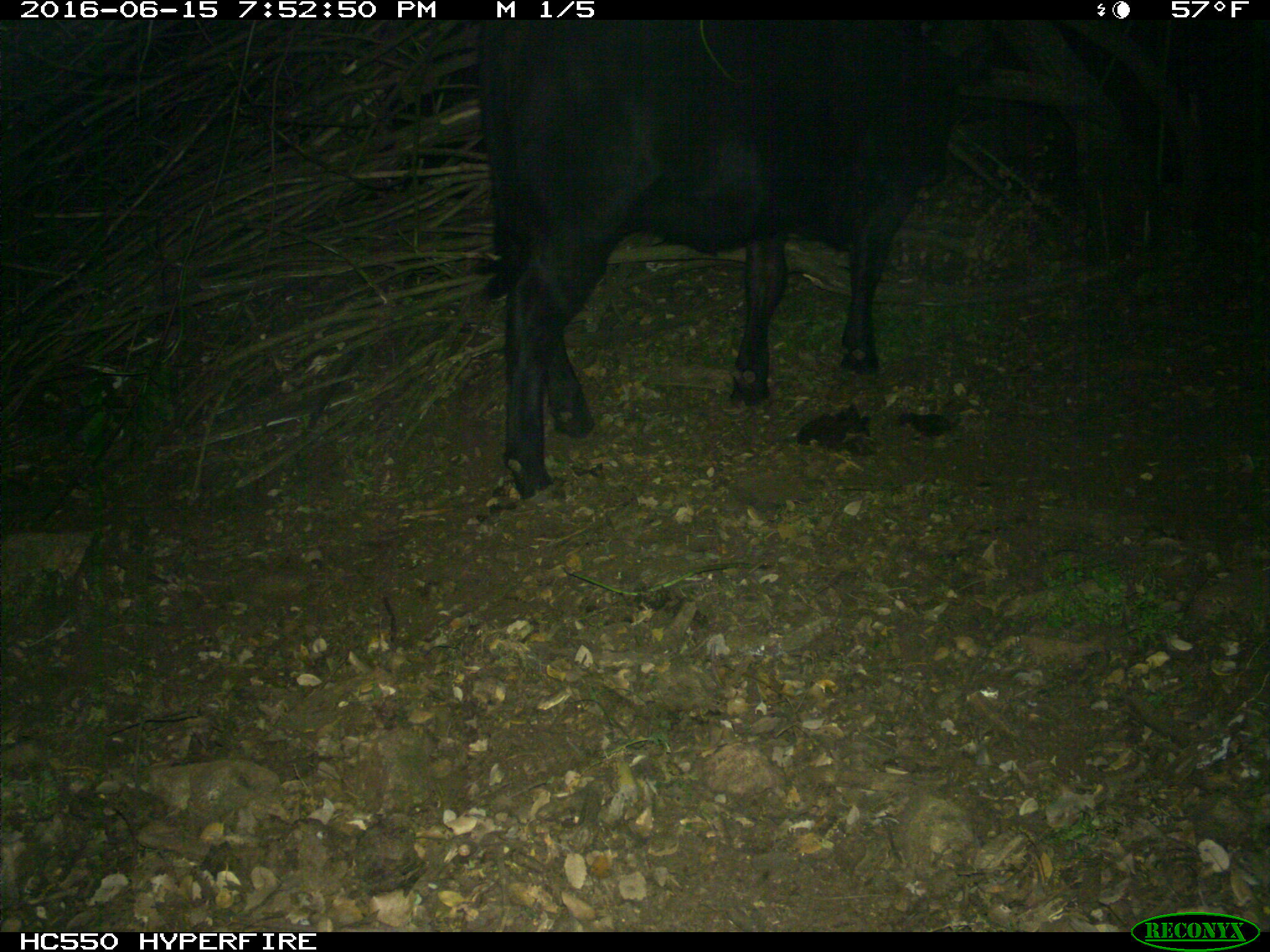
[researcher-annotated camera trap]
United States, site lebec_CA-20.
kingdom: Animalia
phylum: Chordata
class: Mammalia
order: Artiodactyla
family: Bovidae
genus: Bos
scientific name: Bos taurus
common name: domestic cow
Bos taurus (domestic cow).